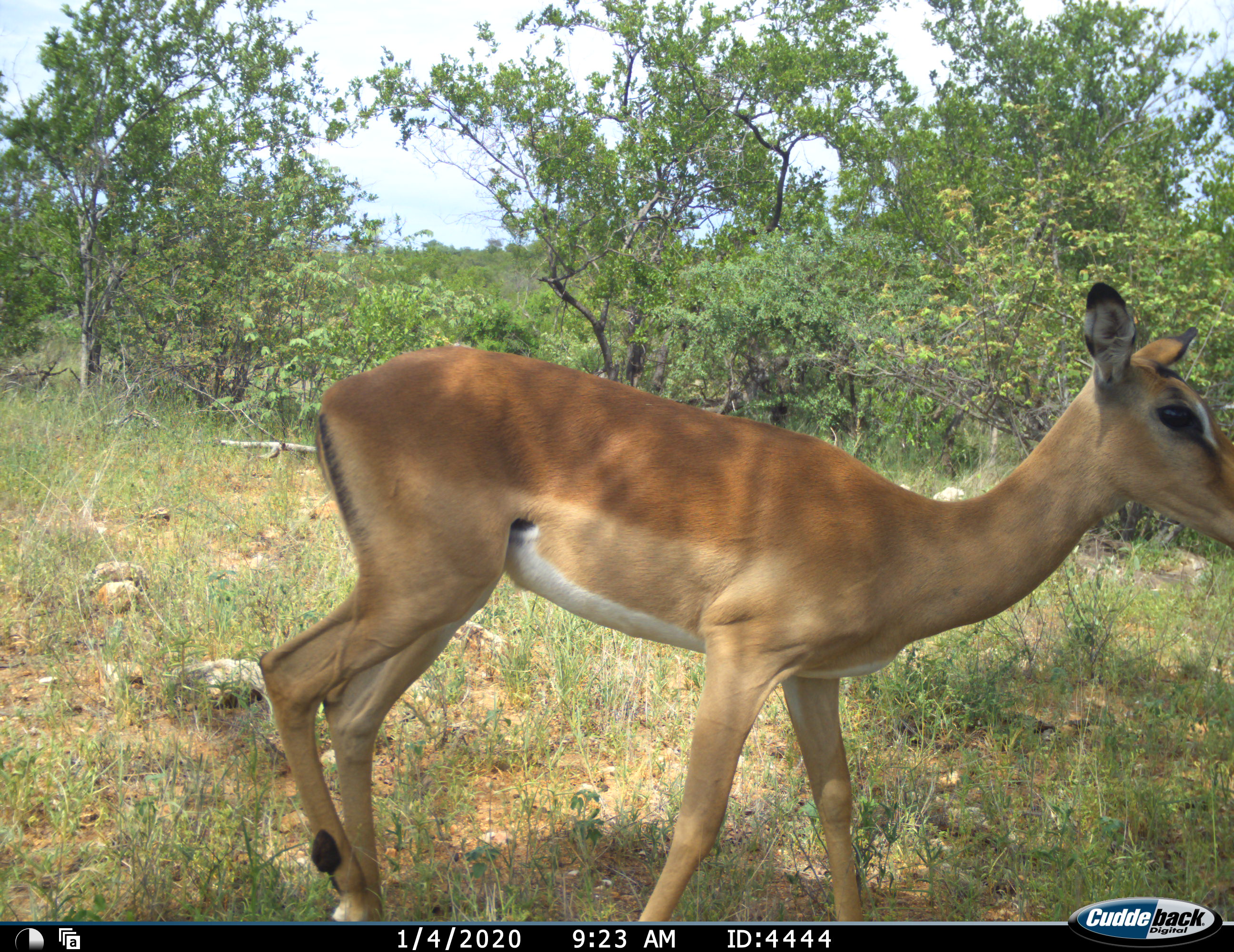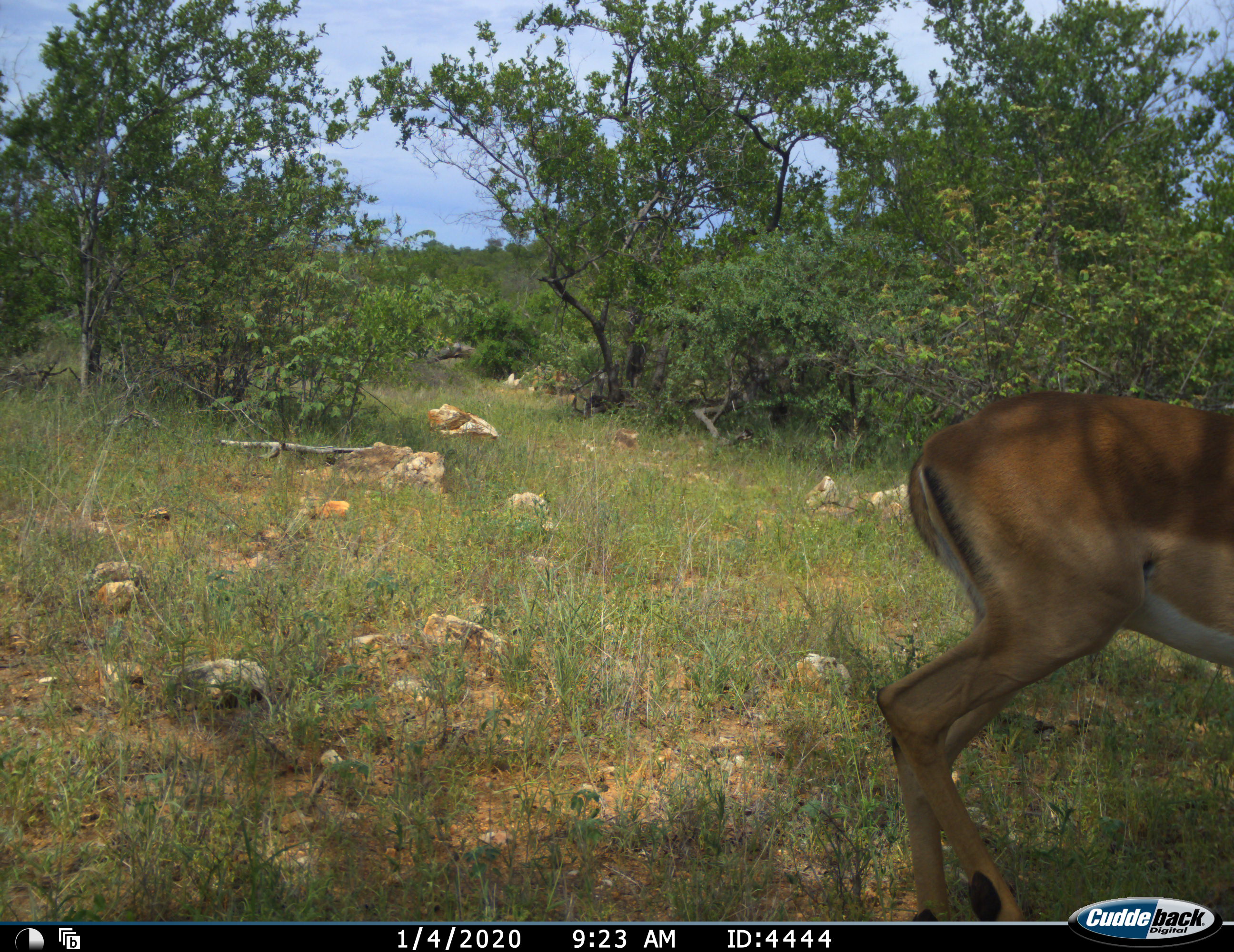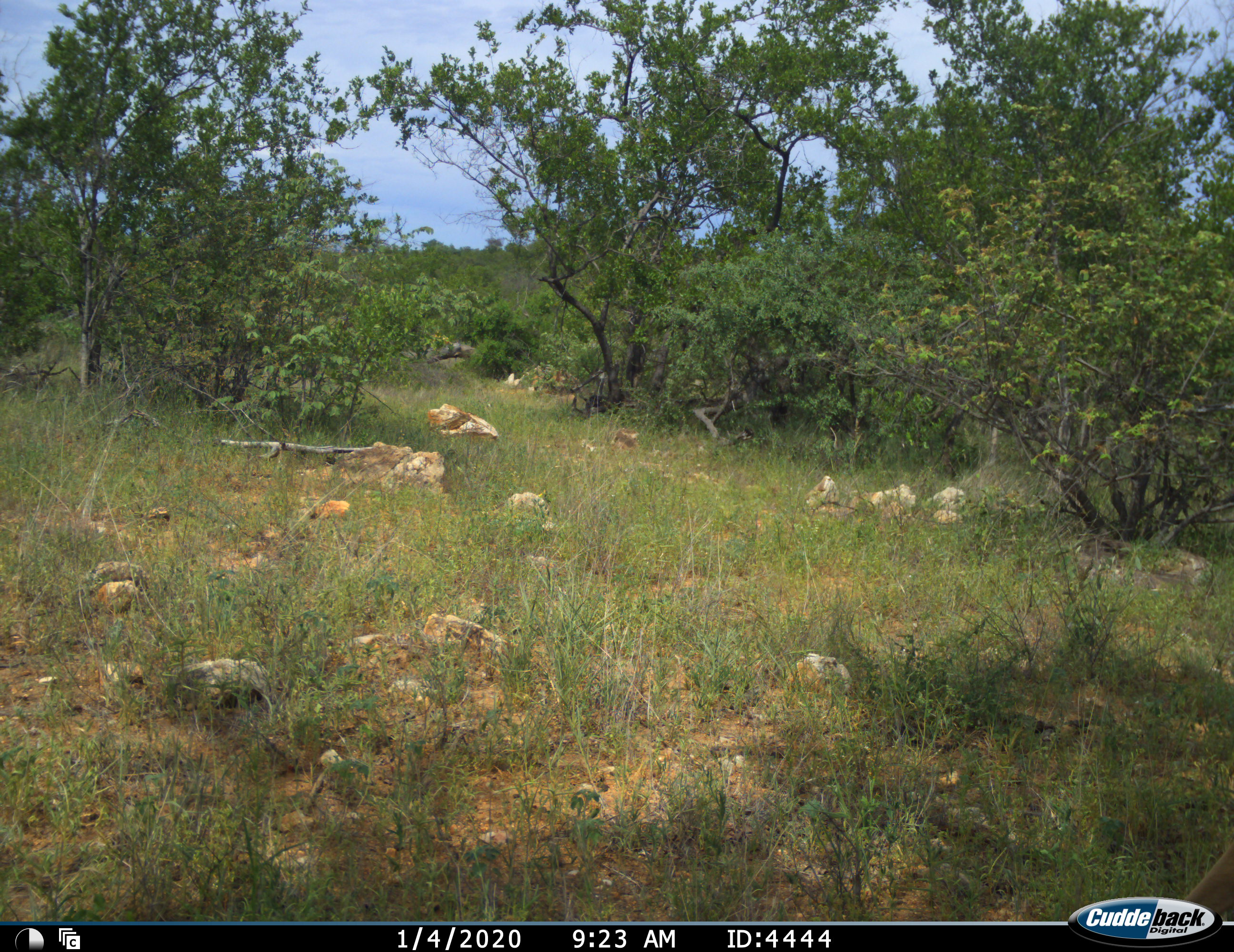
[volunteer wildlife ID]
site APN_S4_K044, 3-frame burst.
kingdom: Animalia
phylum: Chordata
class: Mammalia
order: Artiodactyla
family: Bovidae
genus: Aepyceros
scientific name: Aepyceros melampus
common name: impala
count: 1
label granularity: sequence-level